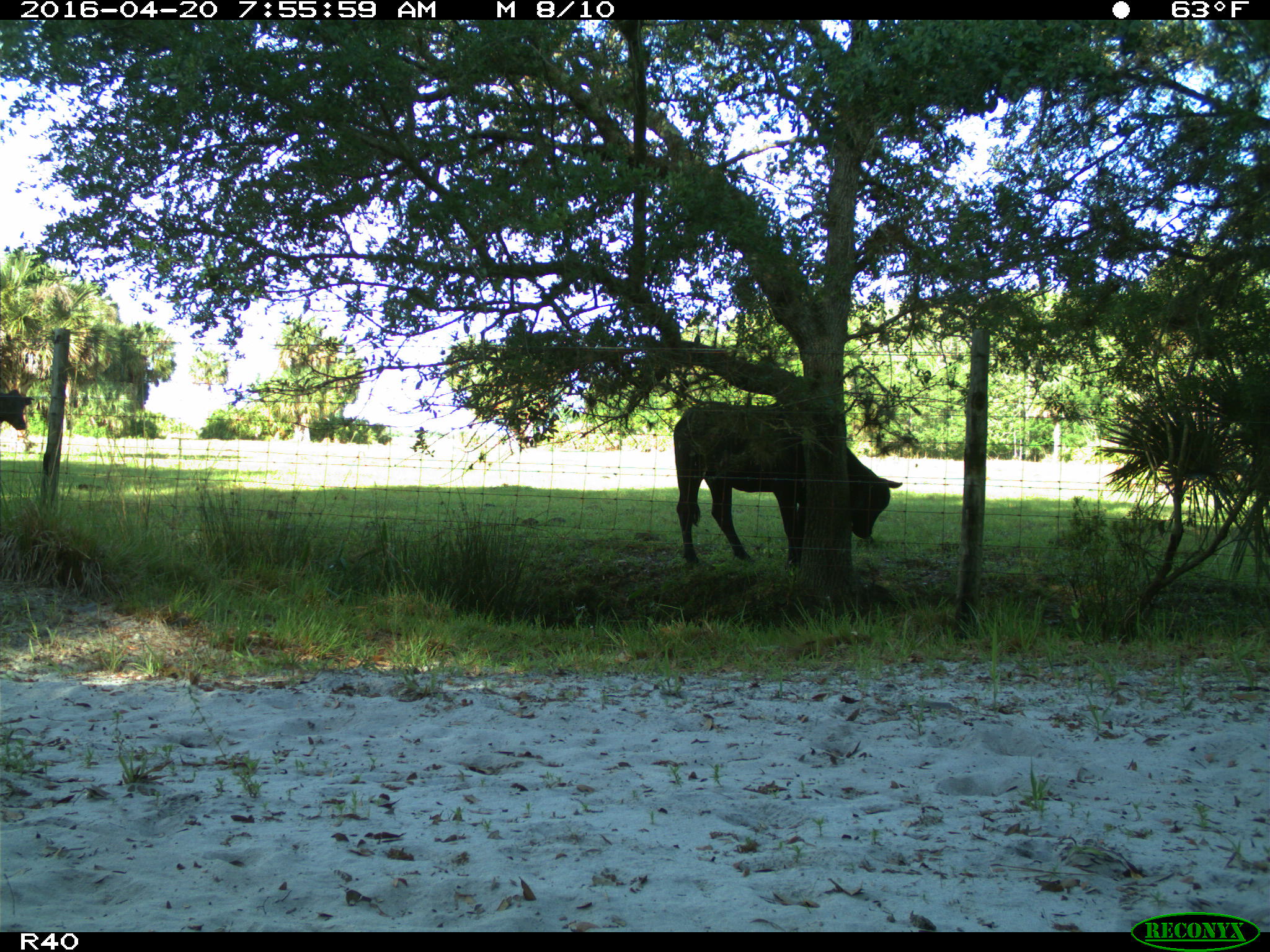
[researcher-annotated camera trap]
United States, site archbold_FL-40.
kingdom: Animalia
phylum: Chordata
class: Mammalia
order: Artiodactyla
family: Bovidae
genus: Bos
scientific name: Bos taurus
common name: domestic cow